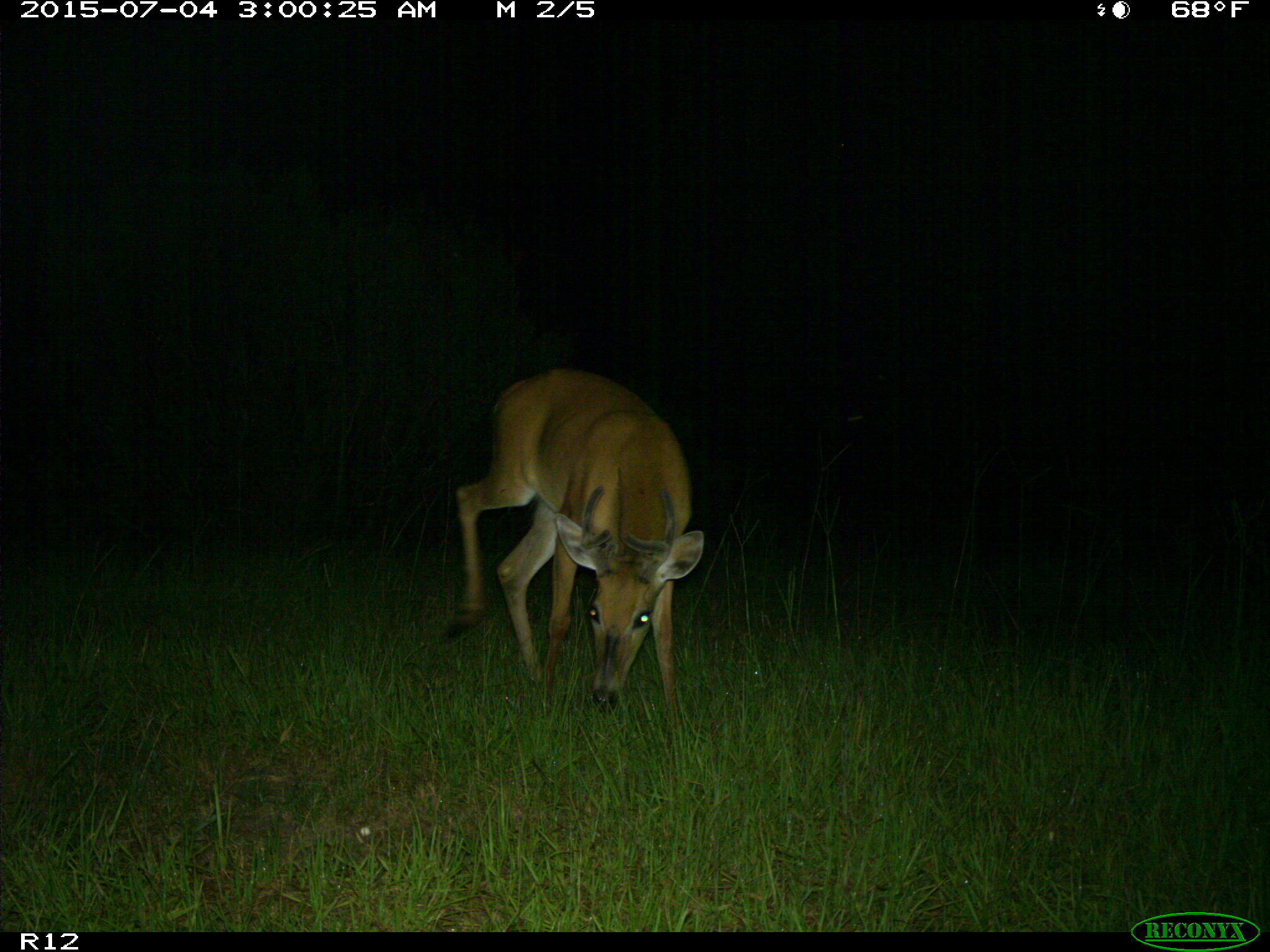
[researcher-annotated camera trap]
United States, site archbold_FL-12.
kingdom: Animalia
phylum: Chordata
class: Mammalia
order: Artiodactyla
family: Cervidae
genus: Odocoileus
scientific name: Odocoileus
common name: deer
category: unidentified deer